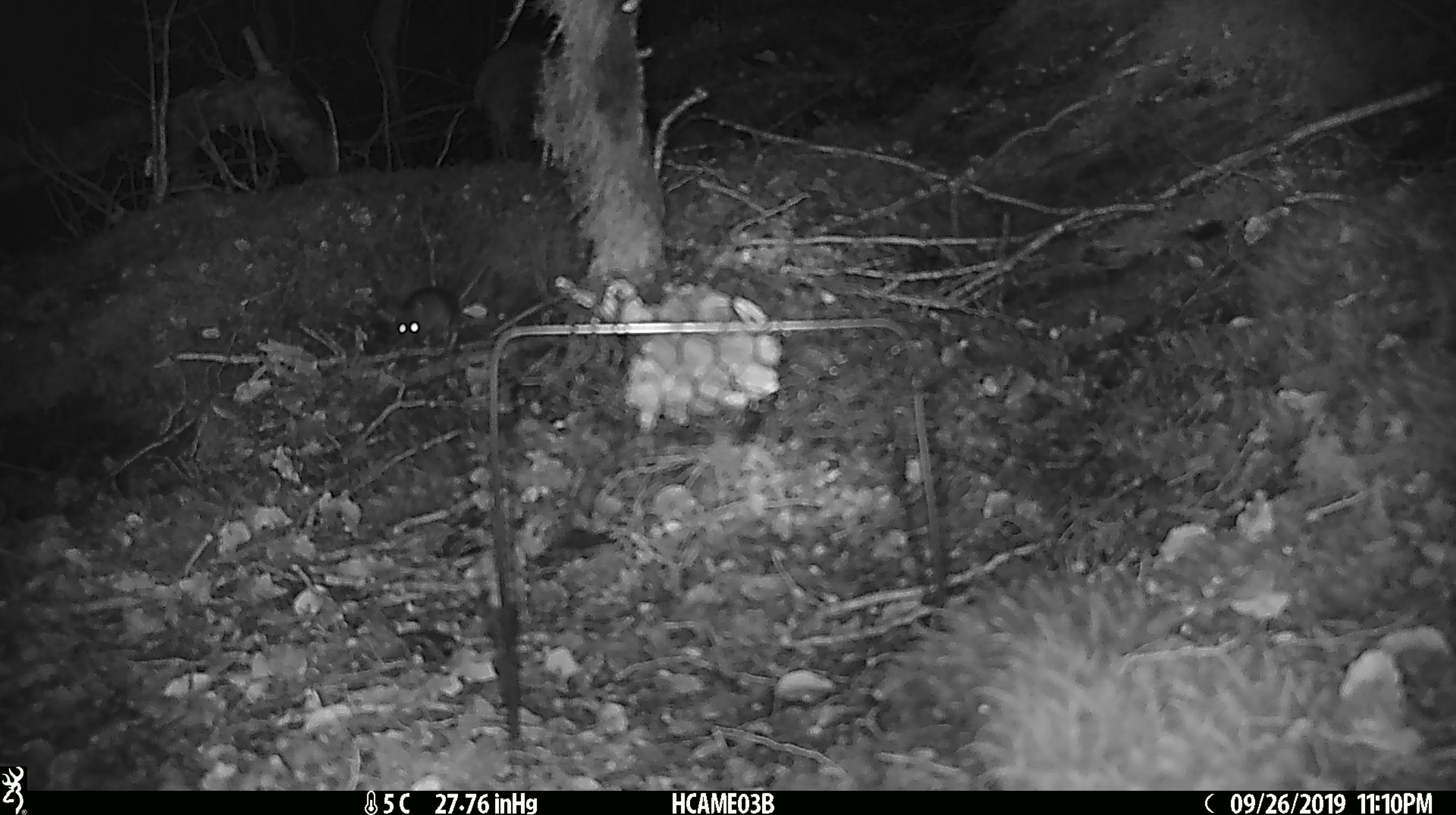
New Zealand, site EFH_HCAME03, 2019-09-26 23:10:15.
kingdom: Animalia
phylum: Chordata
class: Mammalia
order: Rodentia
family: Muridae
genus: Mus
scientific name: Mus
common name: mouse